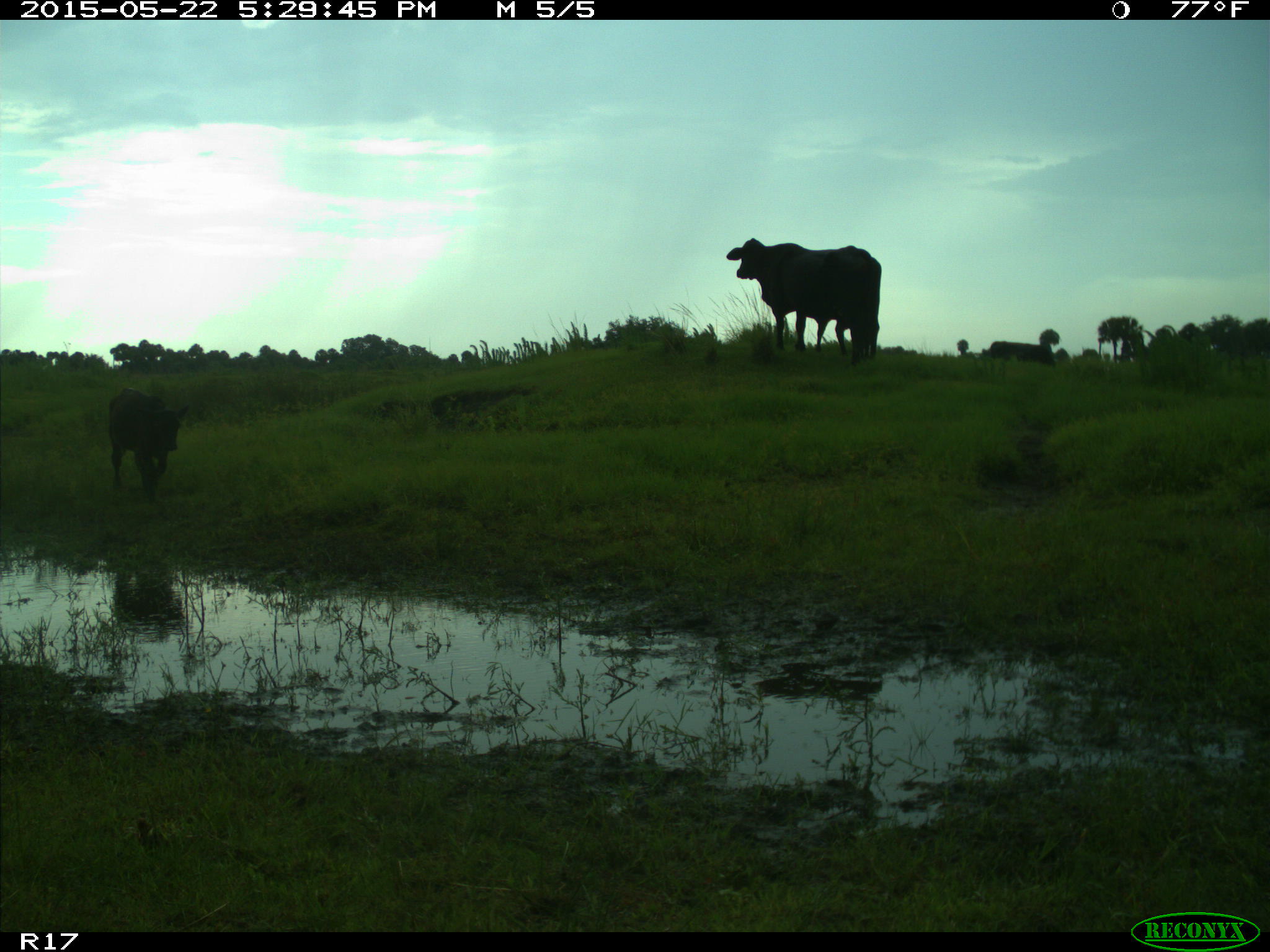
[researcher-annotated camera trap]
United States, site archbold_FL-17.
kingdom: Animalia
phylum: Chordata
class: Mammalia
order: Artiodactyla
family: Bovidae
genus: Bos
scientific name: Bos taurus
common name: domestic cow